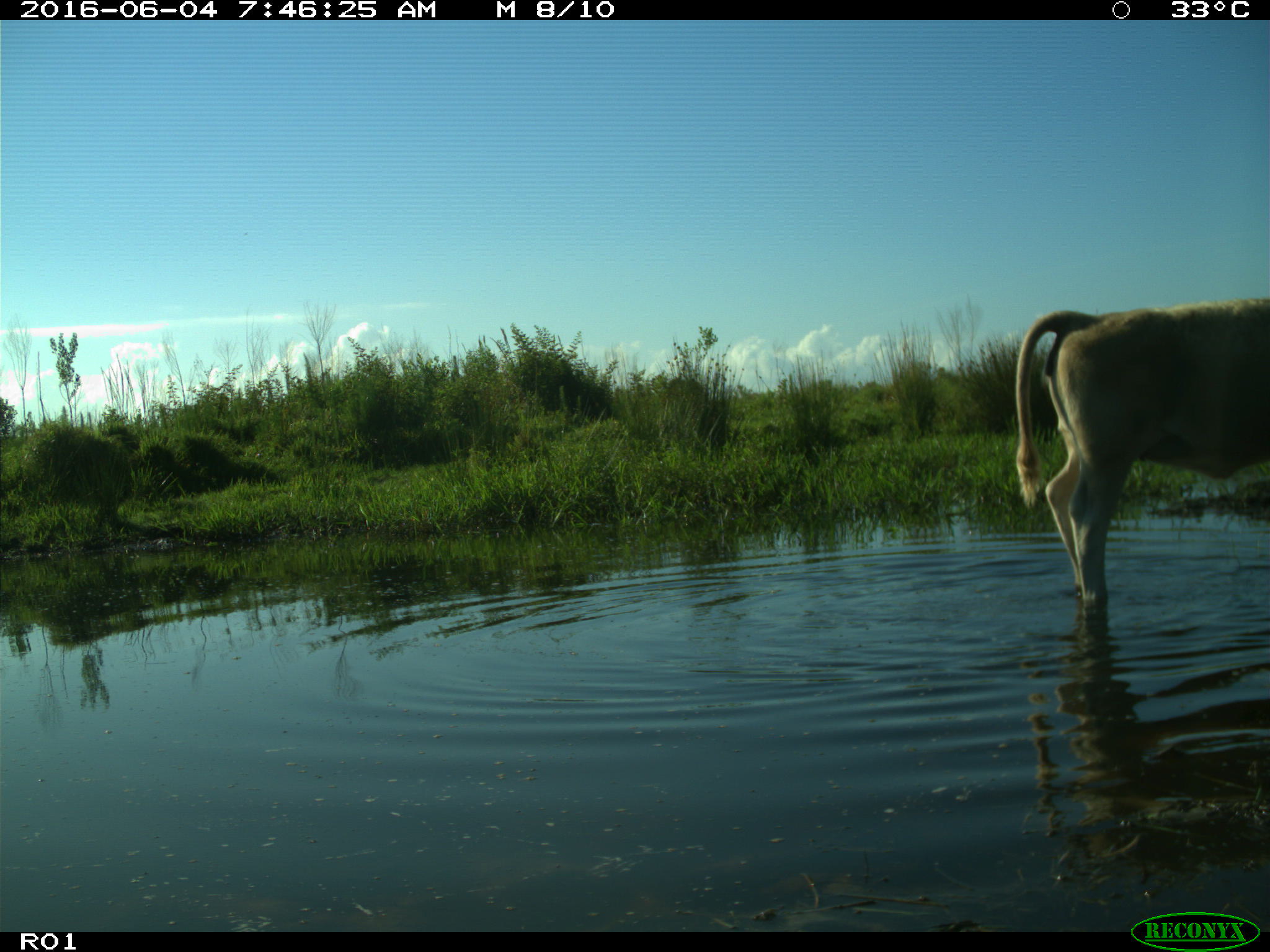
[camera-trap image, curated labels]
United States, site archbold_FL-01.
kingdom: Animalia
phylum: Chordata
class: Mammalia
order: Artiodactyla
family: Bovidae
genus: Bos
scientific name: Bos taurus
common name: domestic cow